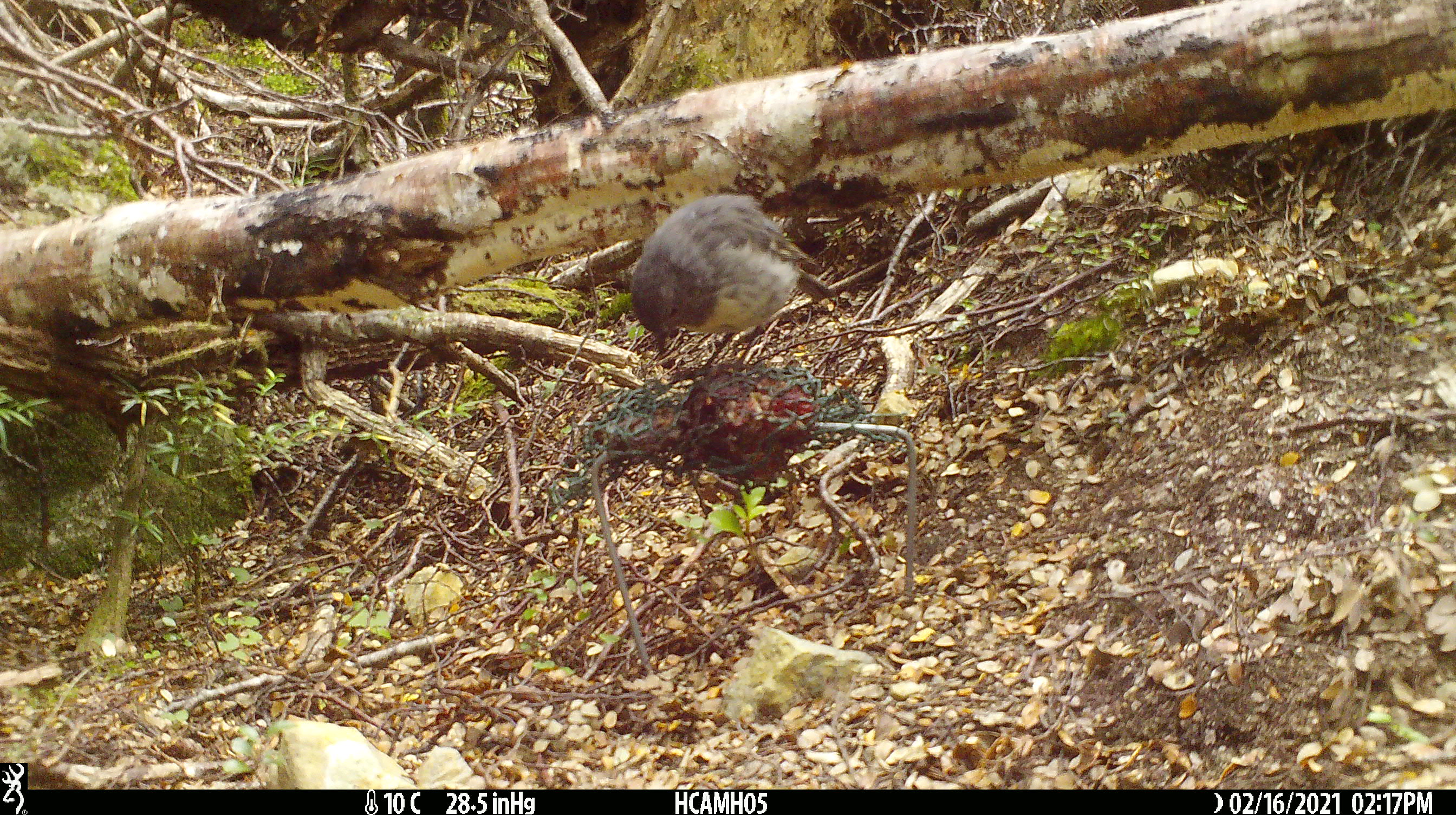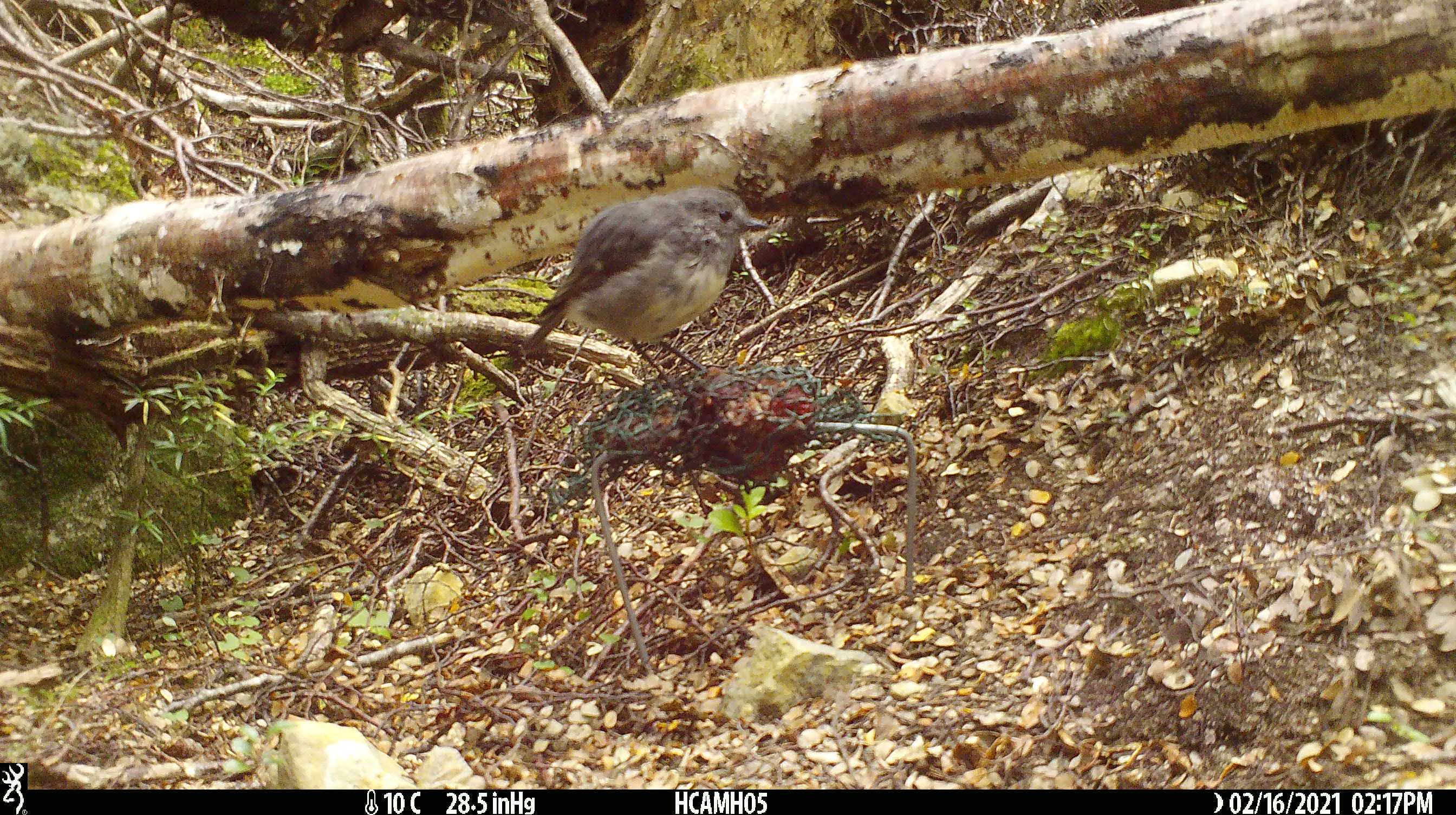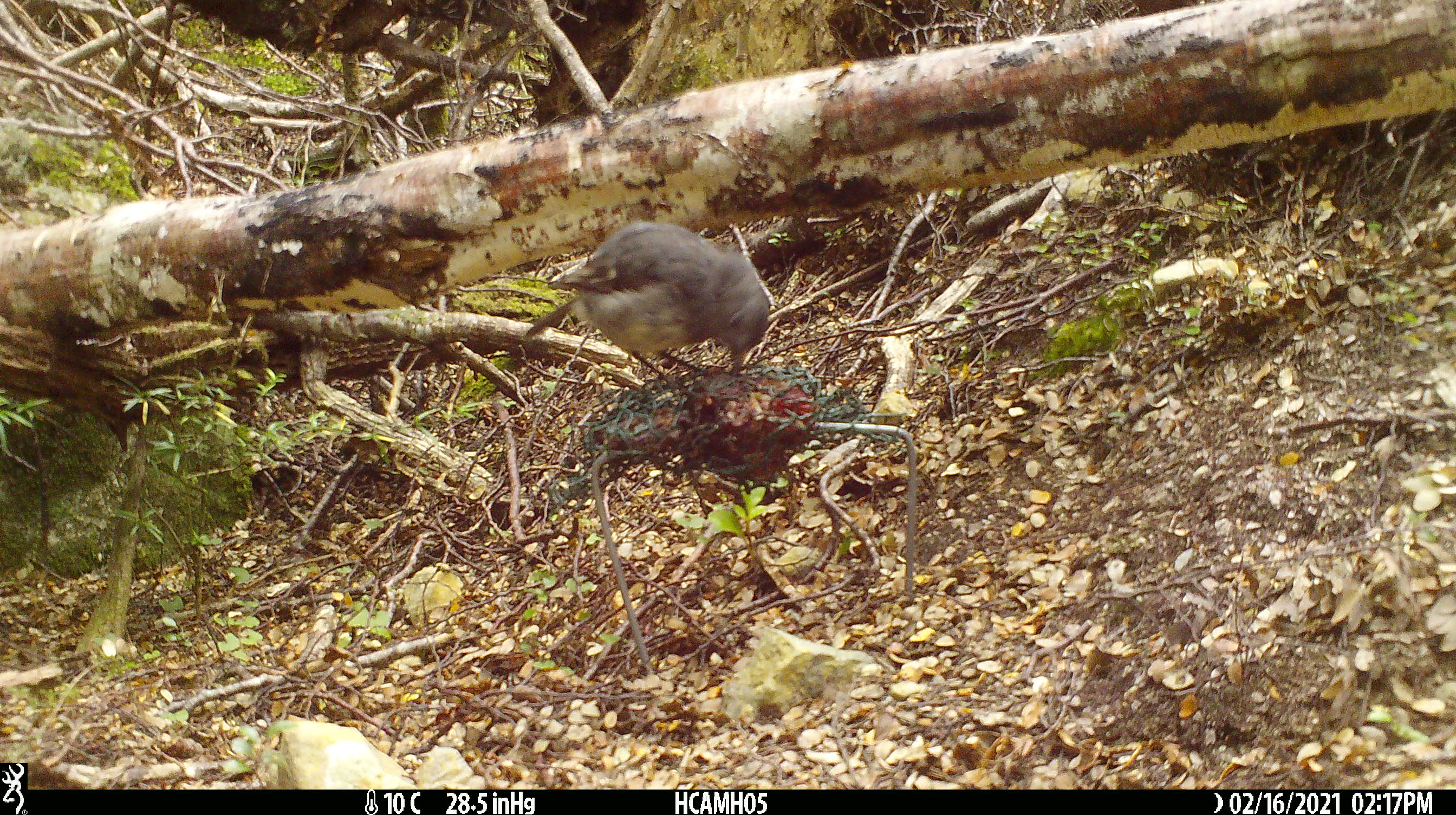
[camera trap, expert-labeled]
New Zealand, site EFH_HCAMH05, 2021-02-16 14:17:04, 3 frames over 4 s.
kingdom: Animalia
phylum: Chordata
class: Aves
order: Passeriformes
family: Petroicidae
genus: Petroica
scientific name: Petroica australis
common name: new zealand robin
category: robin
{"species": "robin (new zealand robin) (Petroica australis)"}